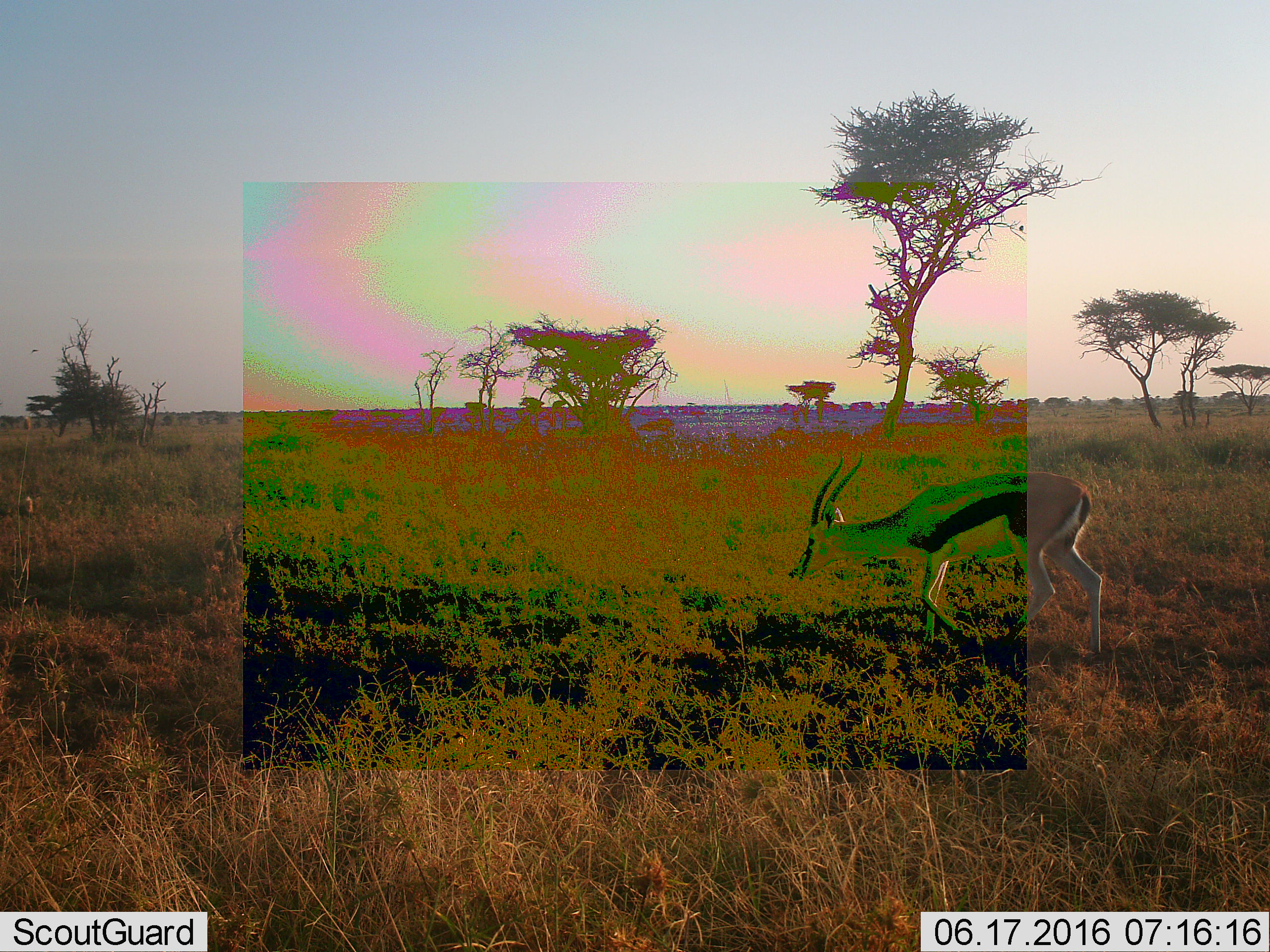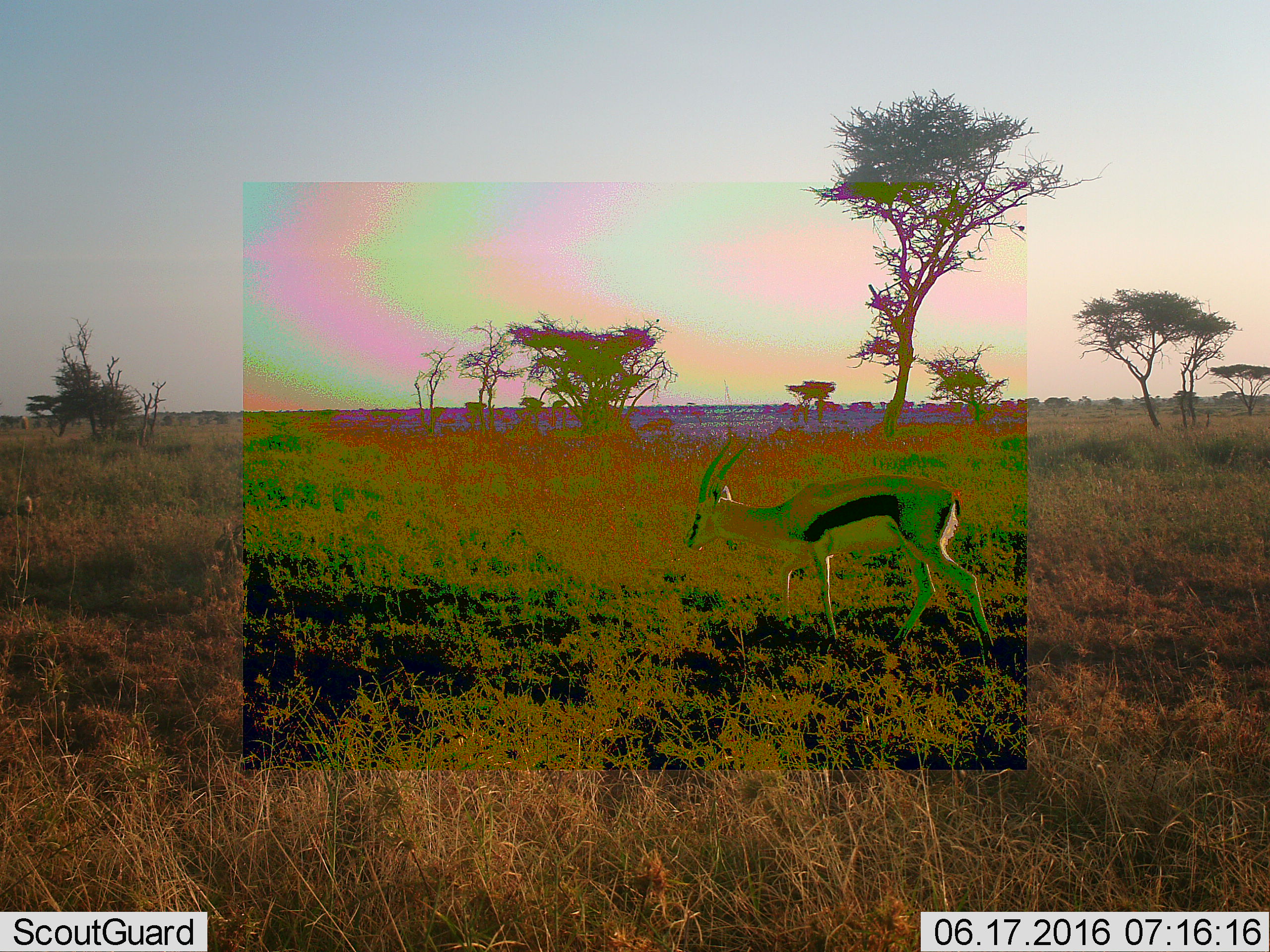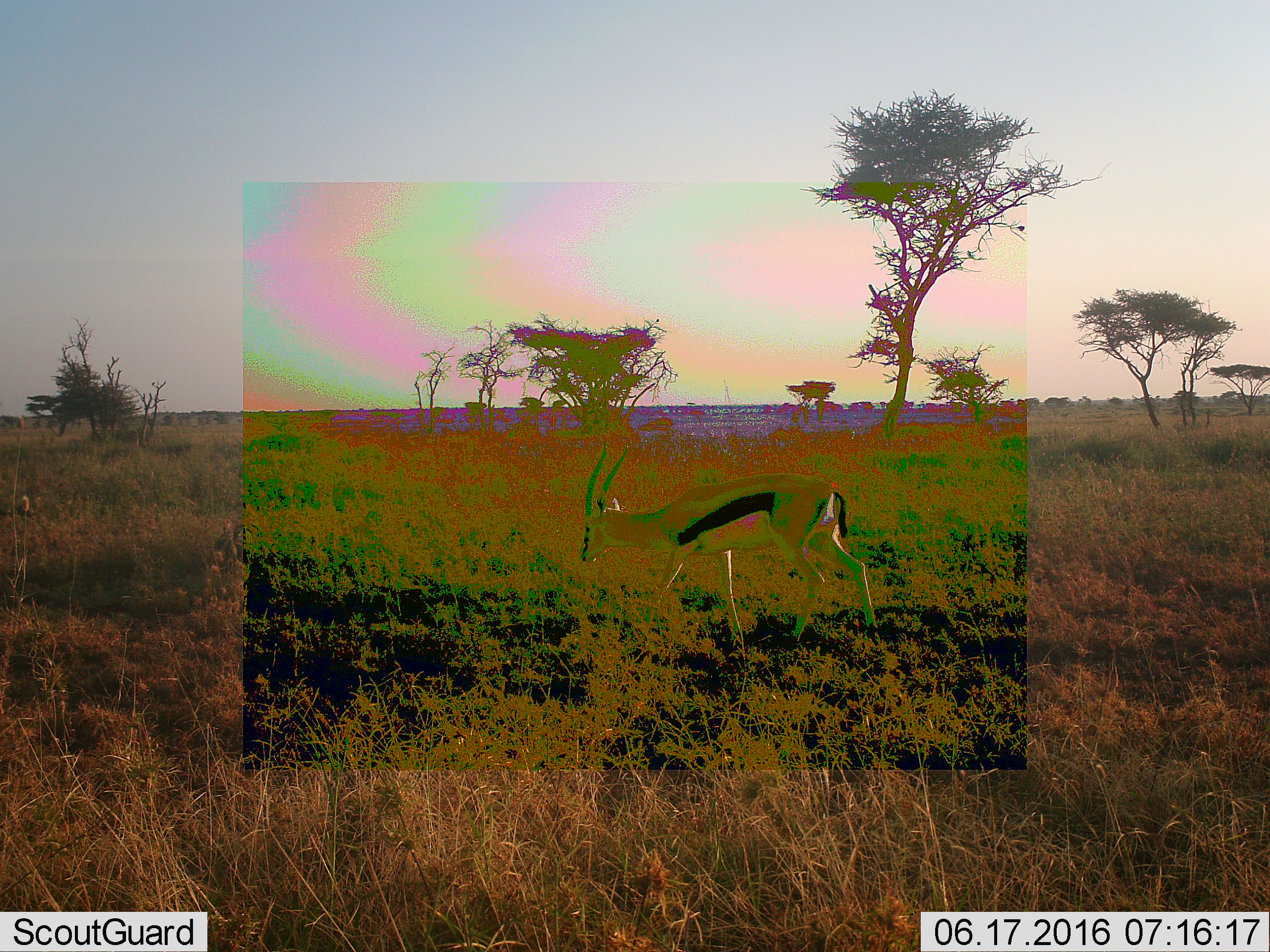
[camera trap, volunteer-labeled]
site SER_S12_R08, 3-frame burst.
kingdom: Animalia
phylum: Chordata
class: Mammalia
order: Artiodactyla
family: Bovidae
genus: Eudorcas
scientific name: Eudorcas thomsonii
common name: thomson's gazelle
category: gazellethomsons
Gazellethomsons (thomson's gazelle) (Eudorcas thomsonii), count 1. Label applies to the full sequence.